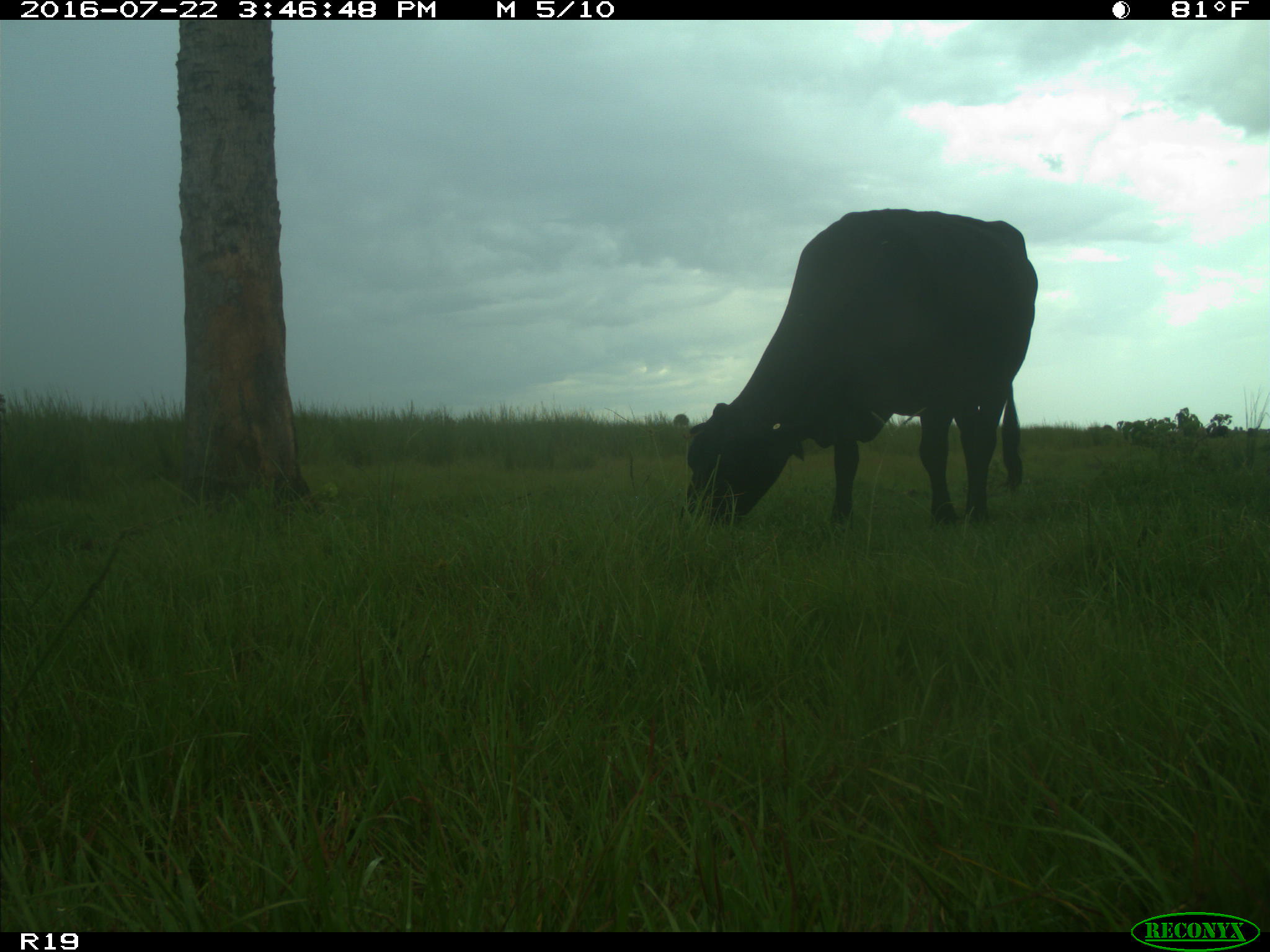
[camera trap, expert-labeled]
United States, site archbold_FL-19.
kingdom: Animalia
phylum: Chordata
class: Mammalia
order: Artiodactyla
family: Bovidae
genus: Bos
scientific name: Bos taurus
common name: domestic cow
Bos taurus (domestic cow).